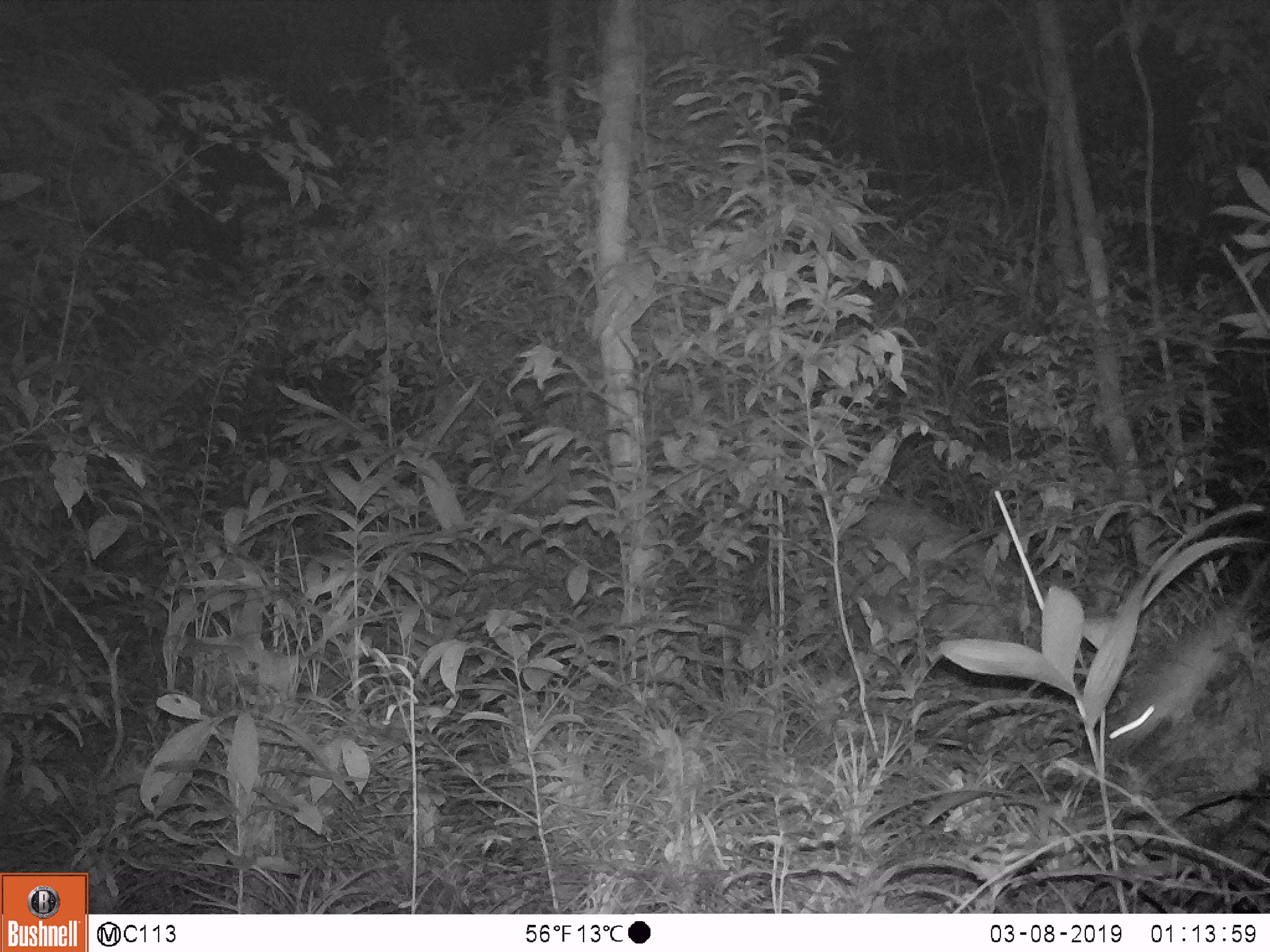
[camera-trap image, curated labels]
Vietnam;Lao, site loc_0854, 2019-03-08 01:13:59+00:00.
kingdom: Animalia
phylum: Chordata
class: Mammalia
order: Rodentia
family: Muridae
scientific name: Muridae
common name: old-world mice and rats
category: unidentified murid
Unidentified murid (old-world mice and rats) (Muridae). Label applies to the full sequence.